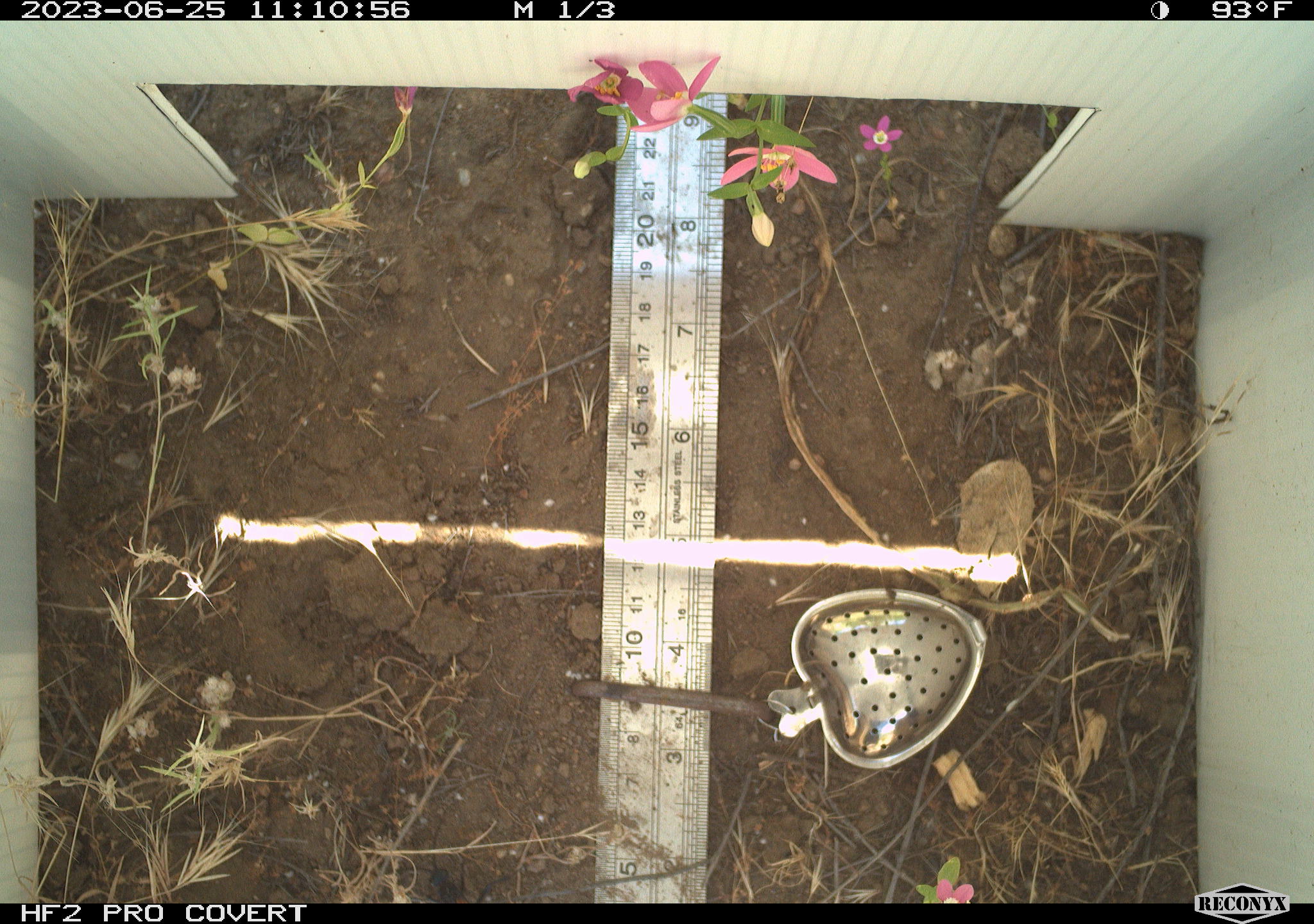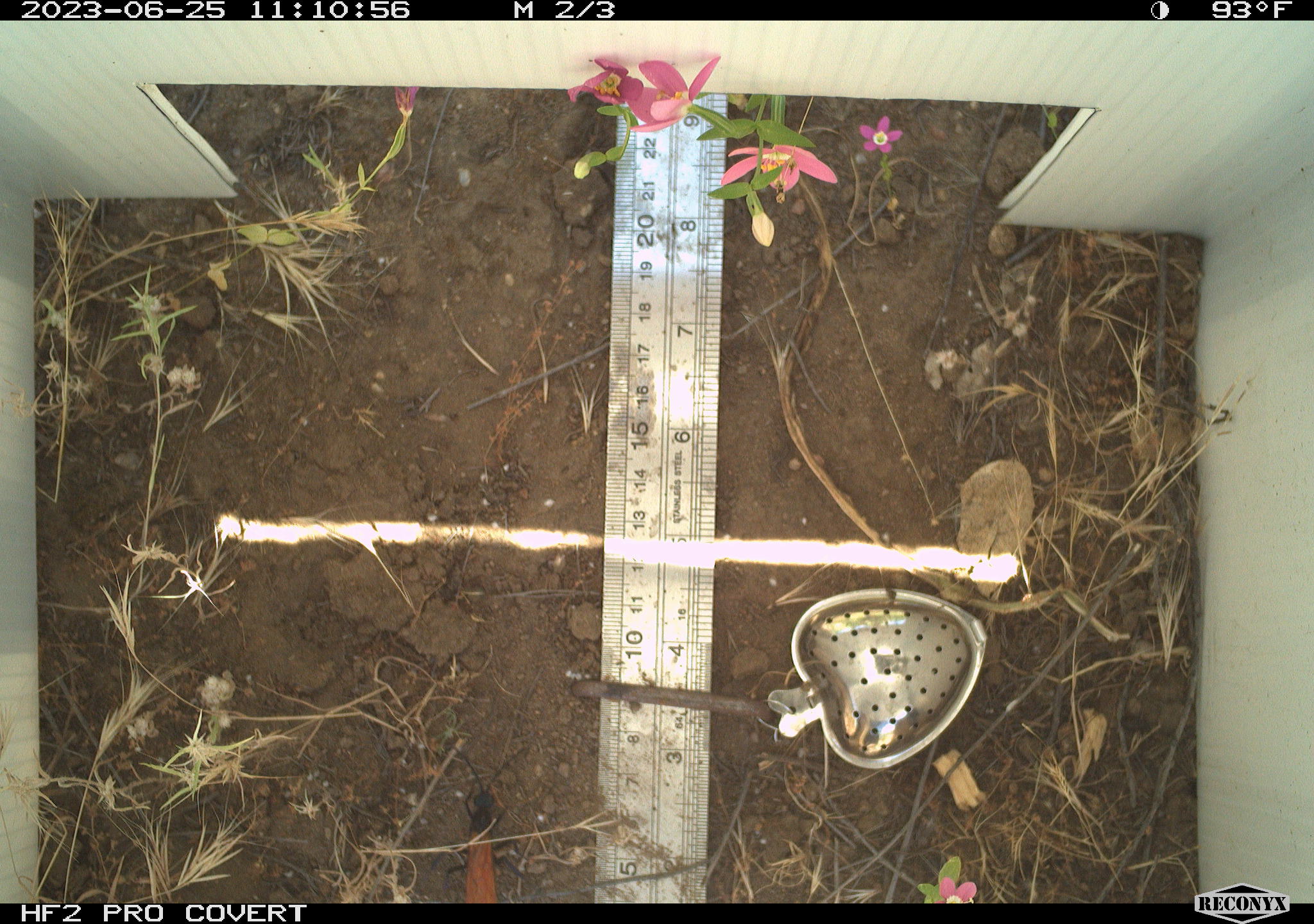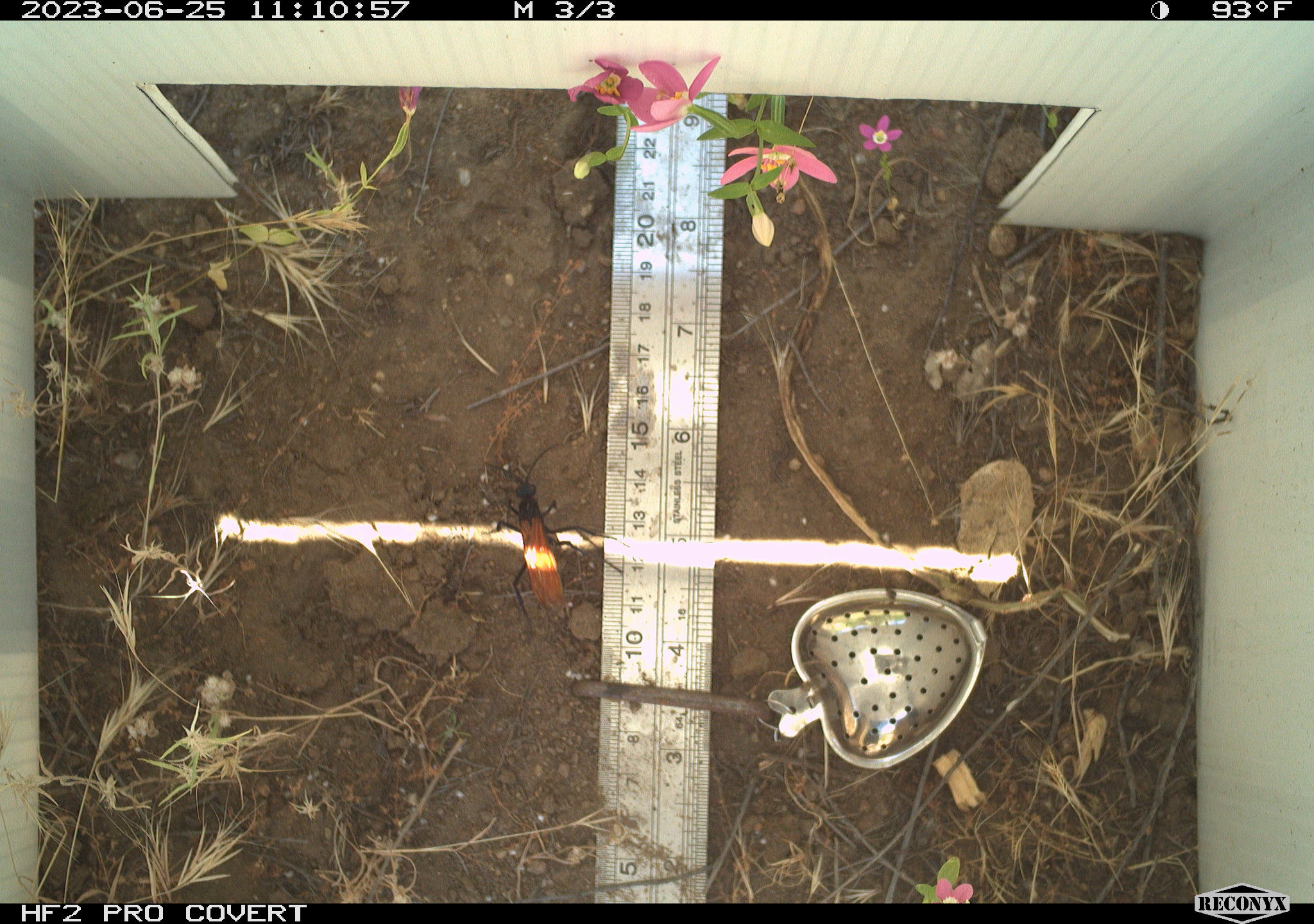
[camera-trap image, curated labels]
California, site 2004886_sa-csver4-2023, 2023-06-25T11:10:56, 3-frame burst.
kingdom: Animalia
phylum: Arthropoda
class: Insecta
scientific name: Insecta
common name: insect